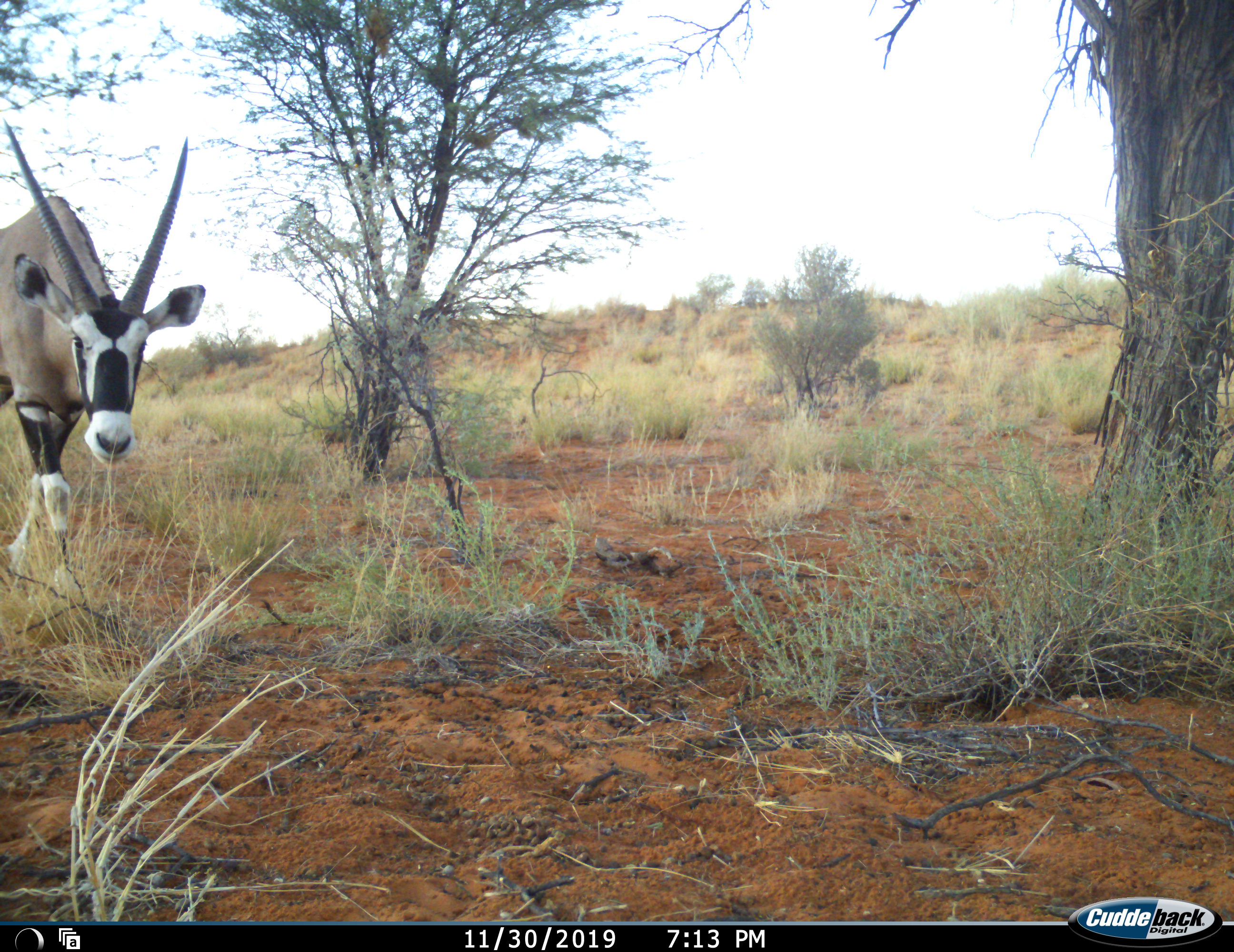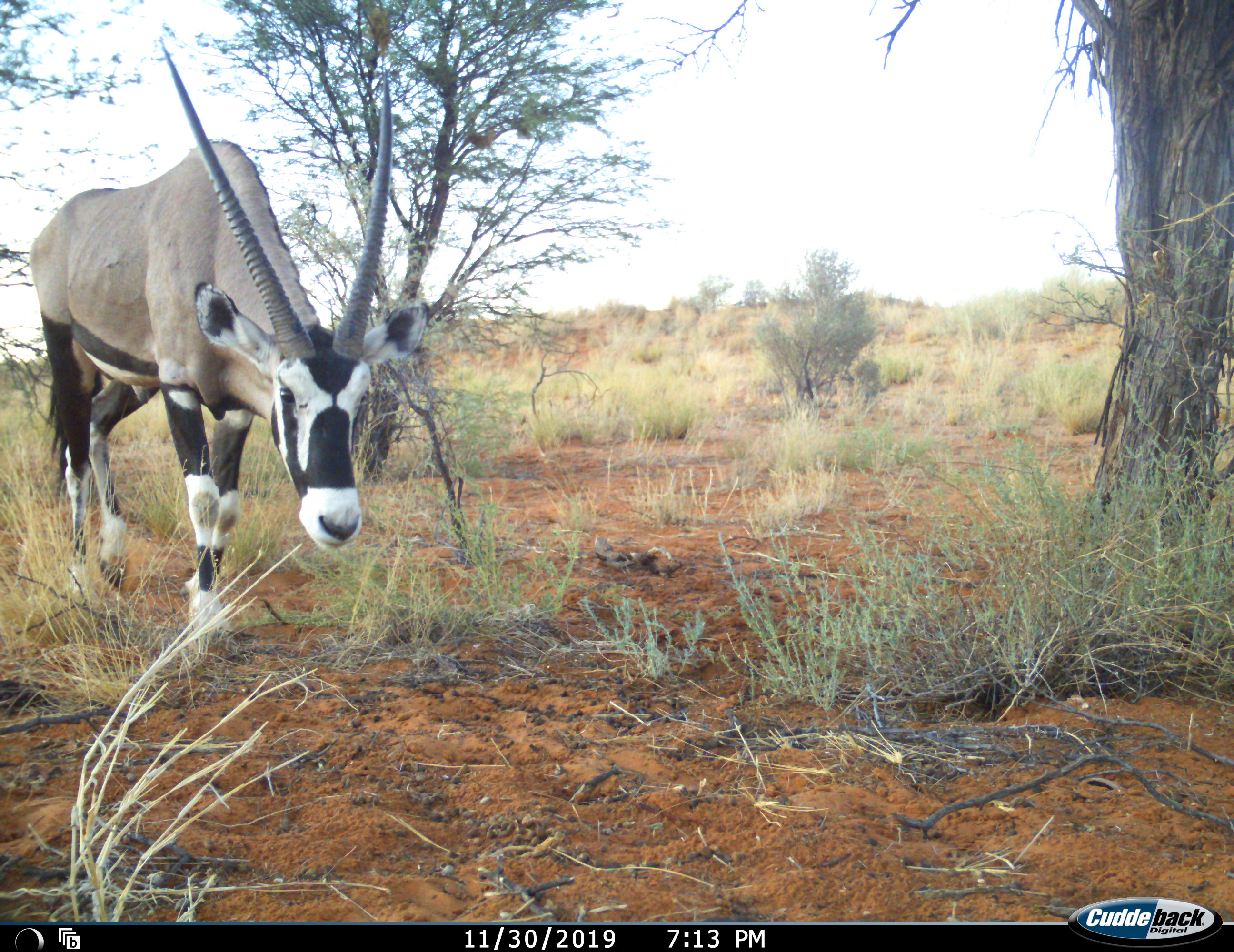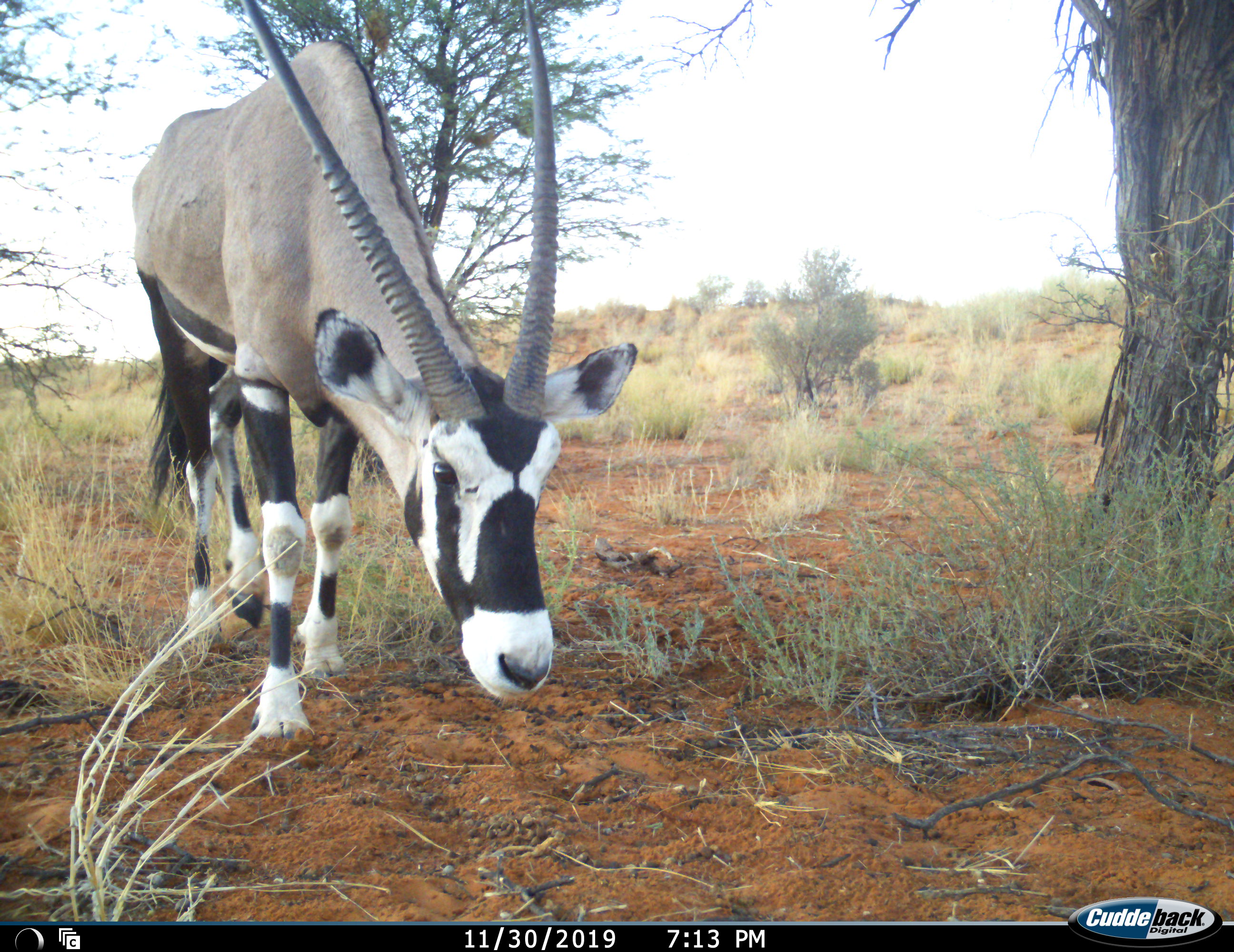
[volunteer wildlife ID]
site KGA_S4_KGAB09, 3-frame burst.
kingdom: Animalia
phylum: Chordata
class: Mammalia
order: Artiodactyla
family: Bovidae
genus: Oryx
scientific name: Oryx gazella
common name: gemsbok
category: oryx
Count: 1.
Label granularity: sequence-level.